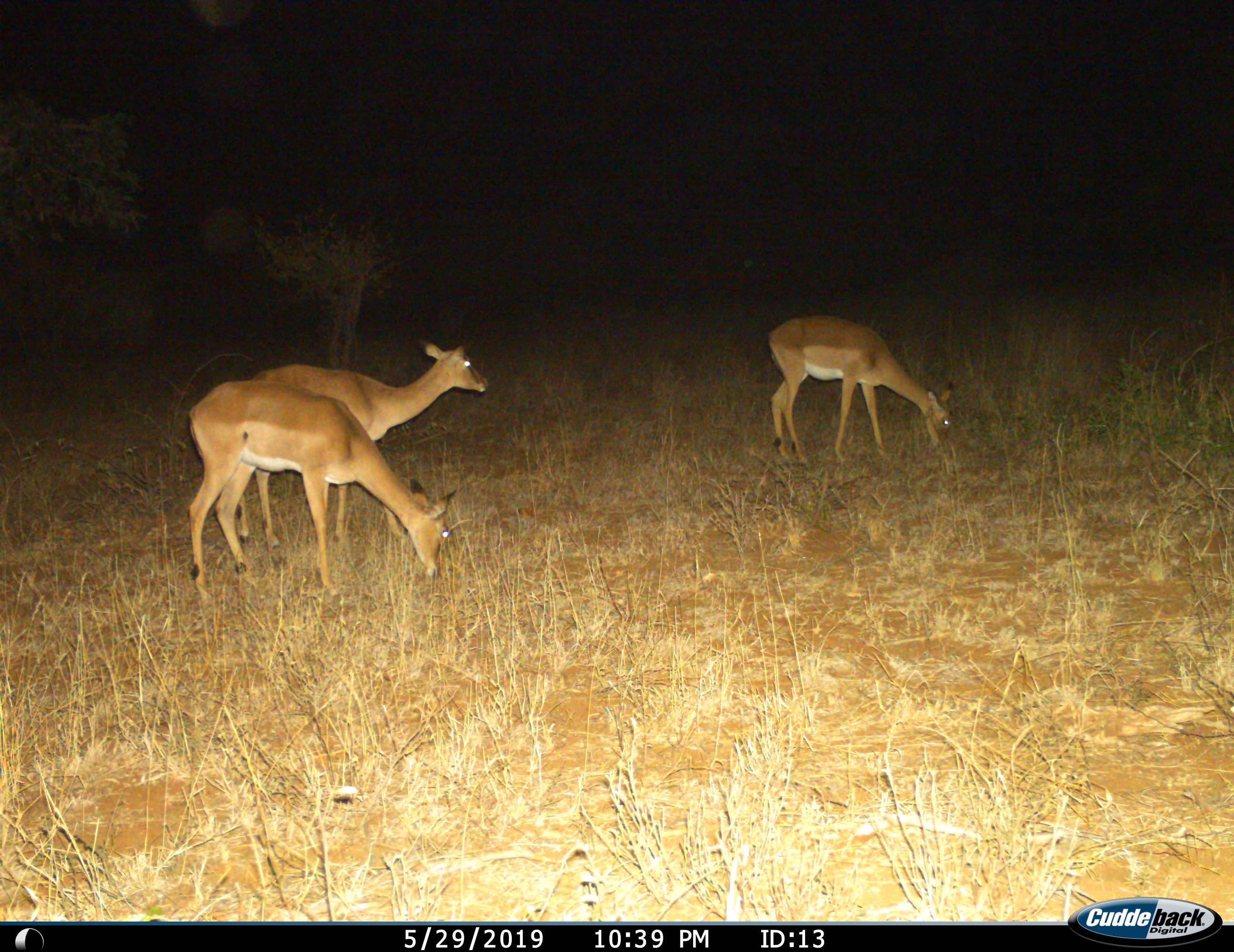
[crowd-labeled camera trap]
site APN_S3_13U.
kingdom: Animalia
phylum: Chordata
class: Mammalia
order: Artiodactyla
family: Bovidae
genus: Aepyceros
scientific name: Aepyceros melampus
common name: impala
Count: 3.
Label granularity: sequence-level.